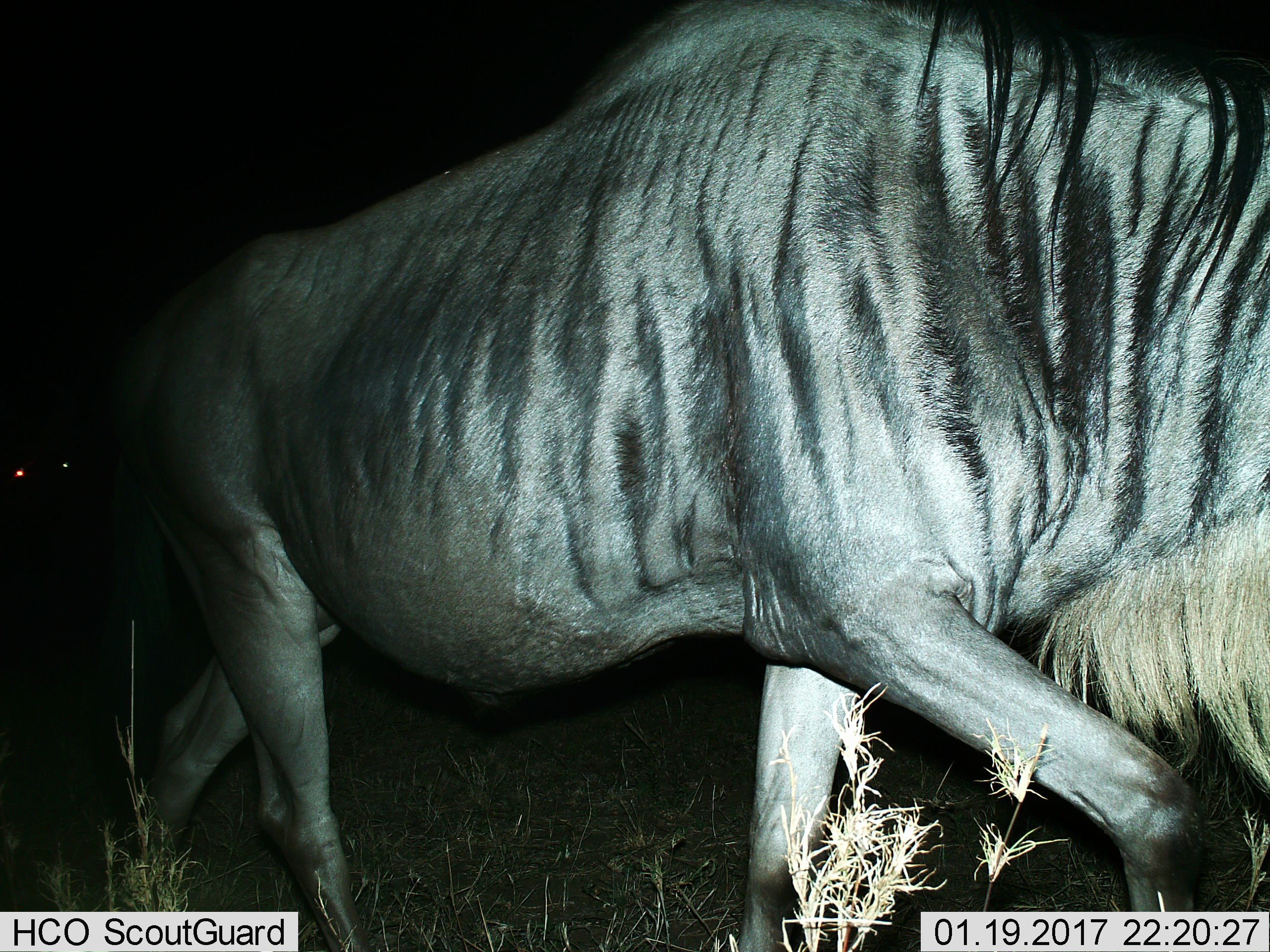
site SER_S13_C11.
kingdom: Animalia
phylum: Chordata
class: Mammalia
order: Artiodactyla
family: Bovidae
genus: Connochaetes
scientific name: Connochaetes taurinus taurinus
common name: blue wildebeest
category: wildebeestblue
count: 2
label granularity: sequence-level